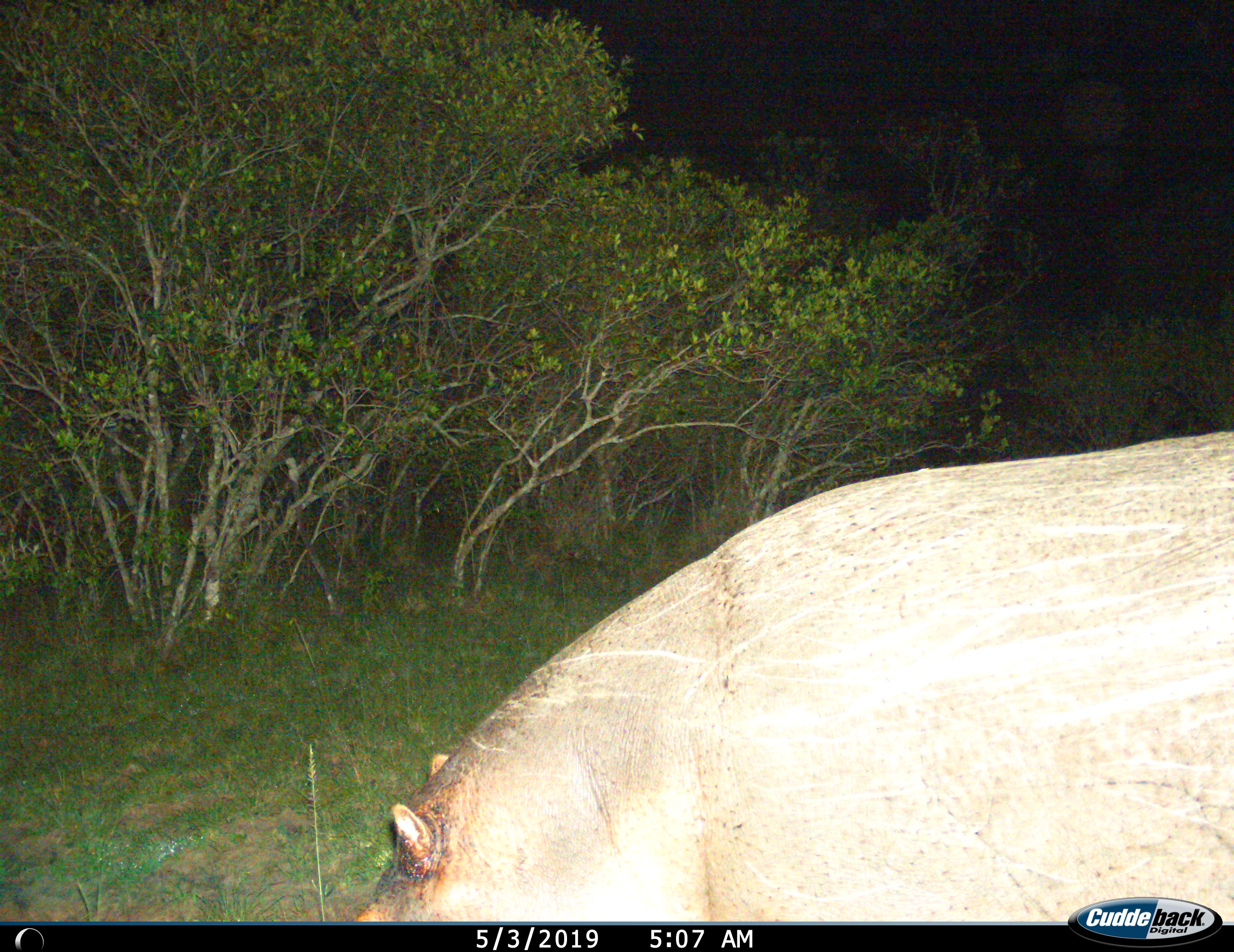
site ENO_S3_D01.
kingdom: Animalia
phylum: Chordata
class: Mammalia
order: Artiodactyla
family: Hippopotamidae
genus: Hippopotamus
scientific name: Hippopotamus amphibius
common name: hippopotamus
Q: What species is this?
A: Hippopotamus (Hippopotamus amphibius).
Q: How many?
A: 1.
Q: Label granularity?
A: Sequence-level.